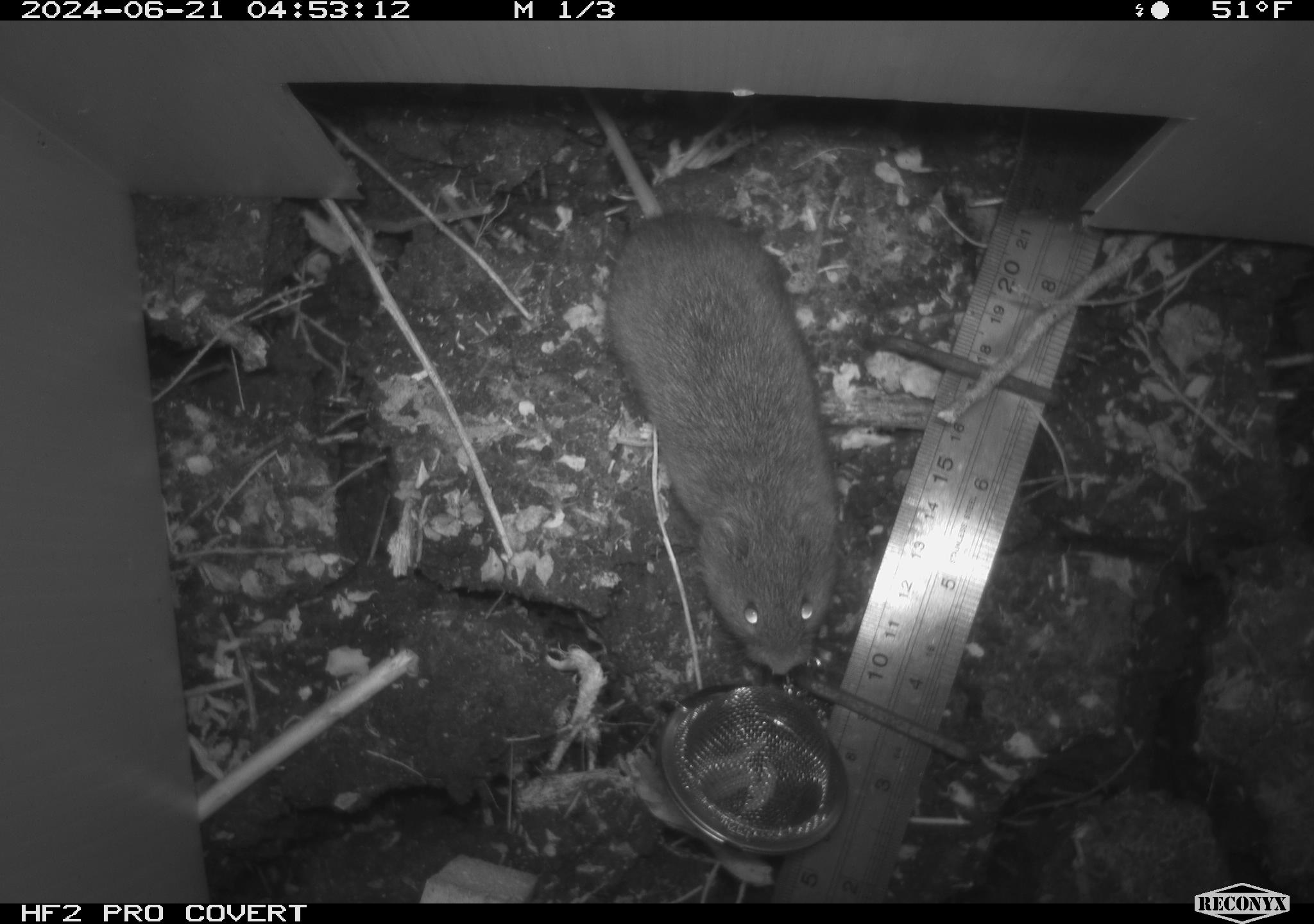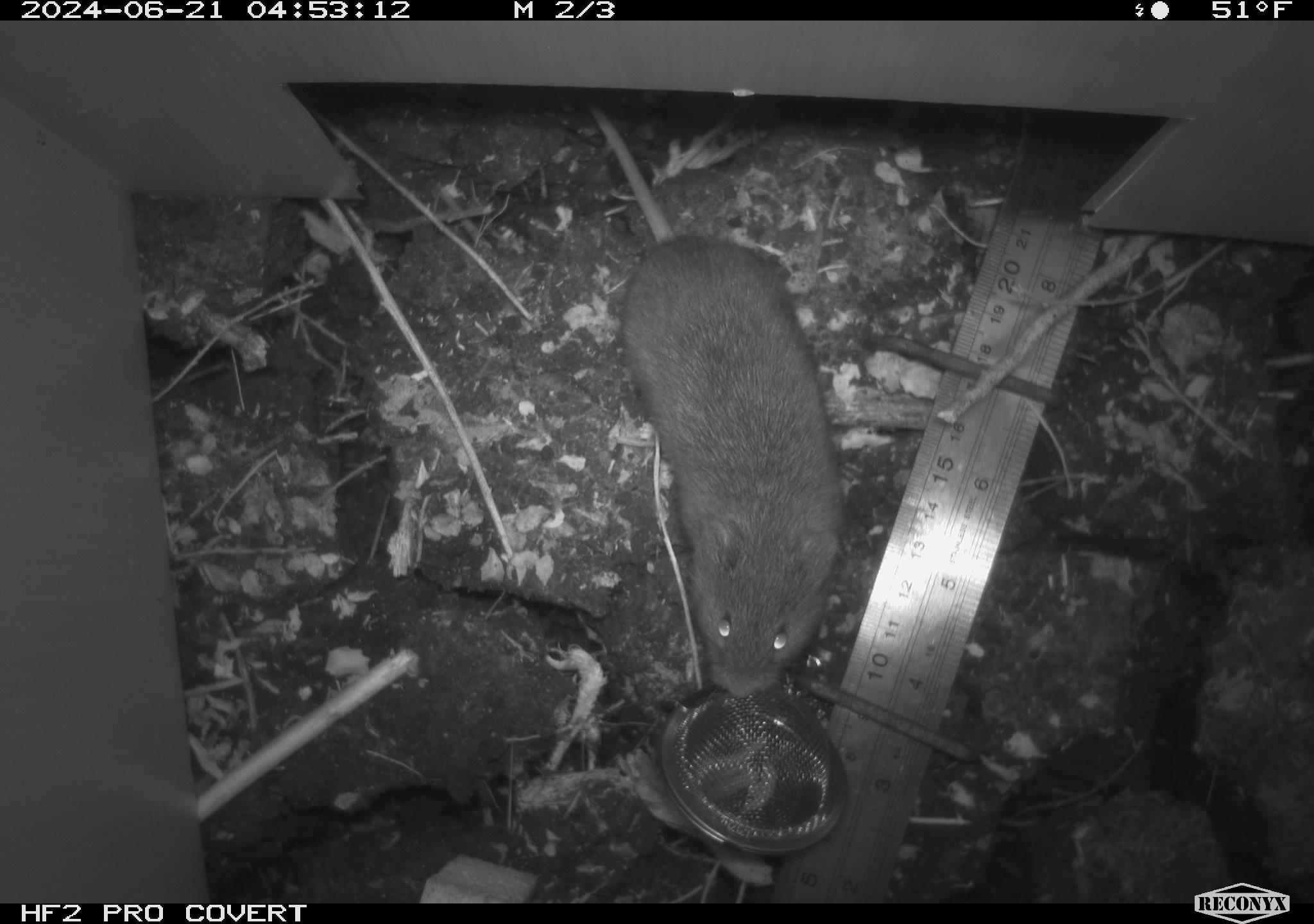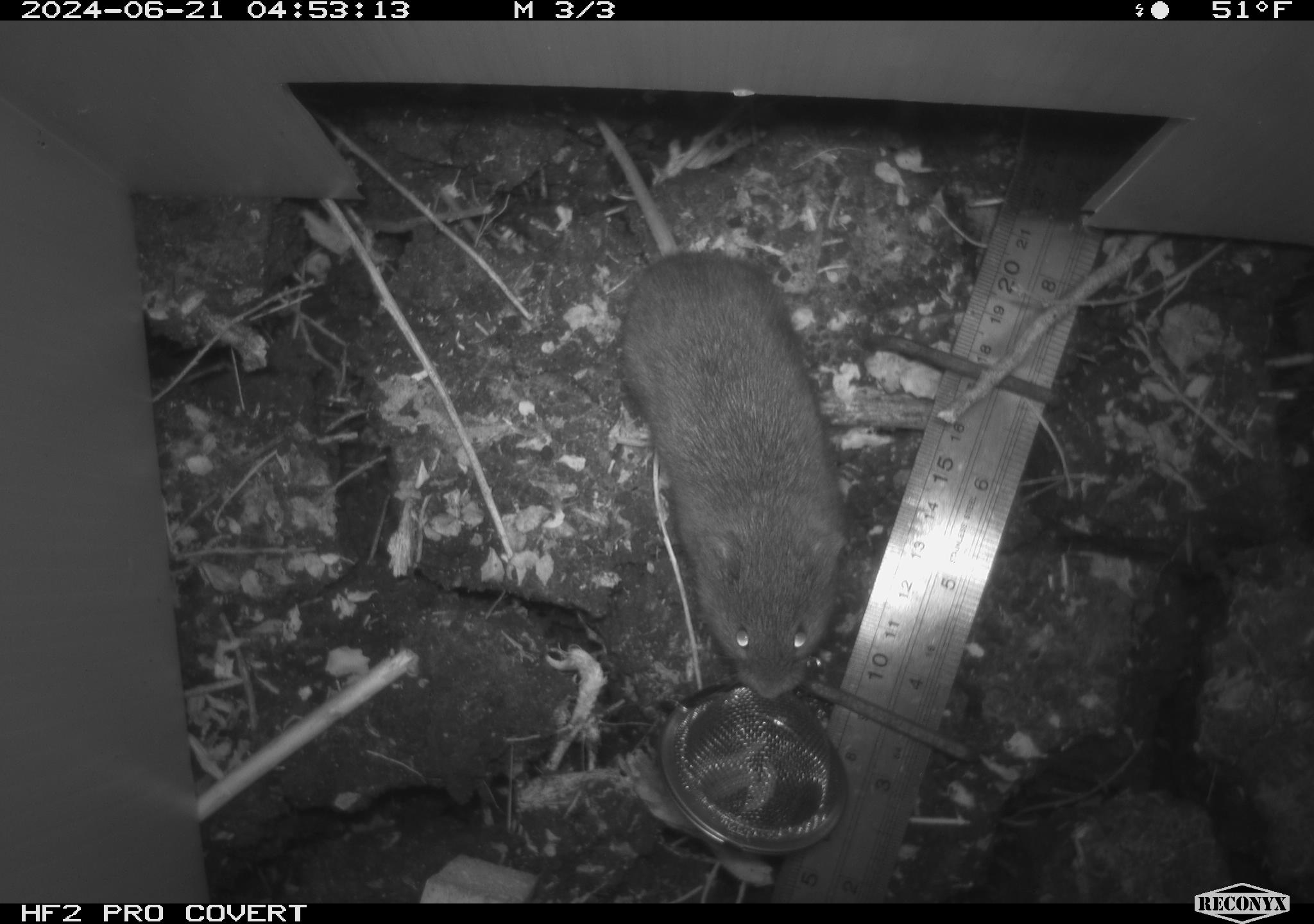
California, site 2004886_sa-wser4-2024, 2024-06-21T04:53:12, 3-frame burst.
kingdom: Animalia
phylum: Chordata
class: Mammalia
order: Rodentia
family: Cricetidae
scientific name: Arvicolinae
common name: voles, lemmings, and muskrats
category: arvicolinae subfamily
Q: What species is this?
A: Arvicolinae subfamily (voles, lemmings, and muskrats) (Arvicolinae).